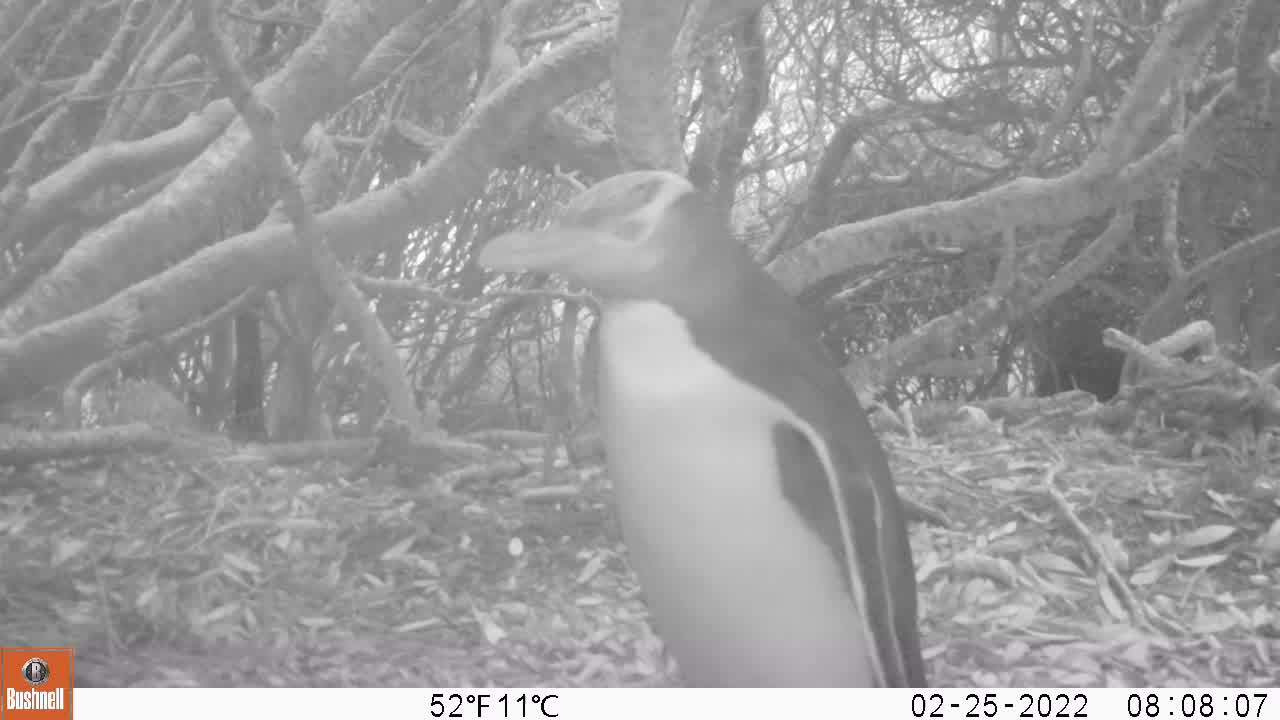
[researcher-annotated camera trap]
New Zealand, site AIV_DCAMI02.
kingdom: Animalia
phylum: Chordata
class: Aves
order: Sphenisciformes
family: Spheniscidae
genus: Megadyptes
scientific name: Megadyptes antipodes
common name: yellow-eyed penguin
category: yellow eyed penguin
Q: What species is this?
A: Yellow eyed penguin (yellow-eyed penguin) (Megadyptes antipodes).